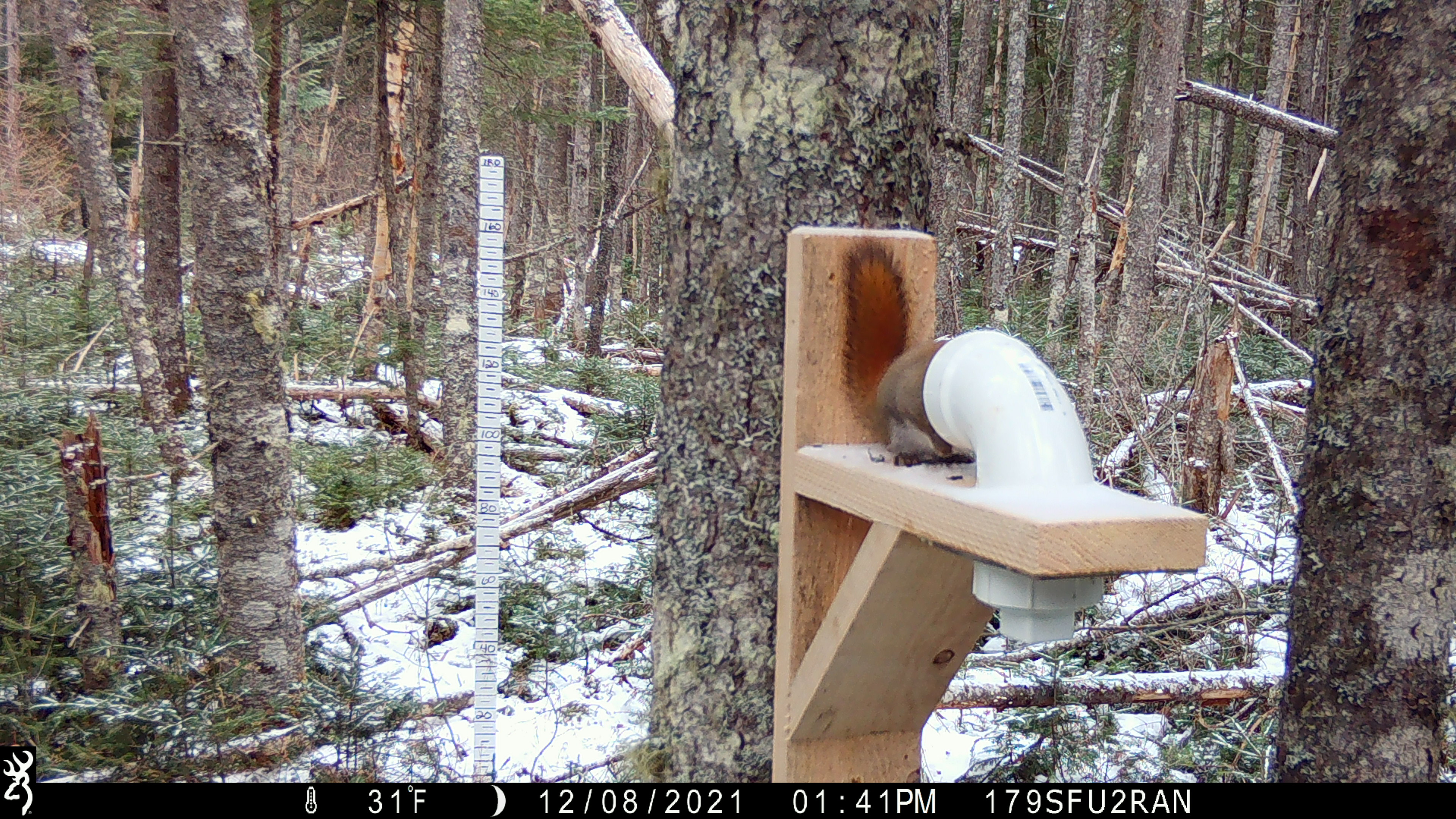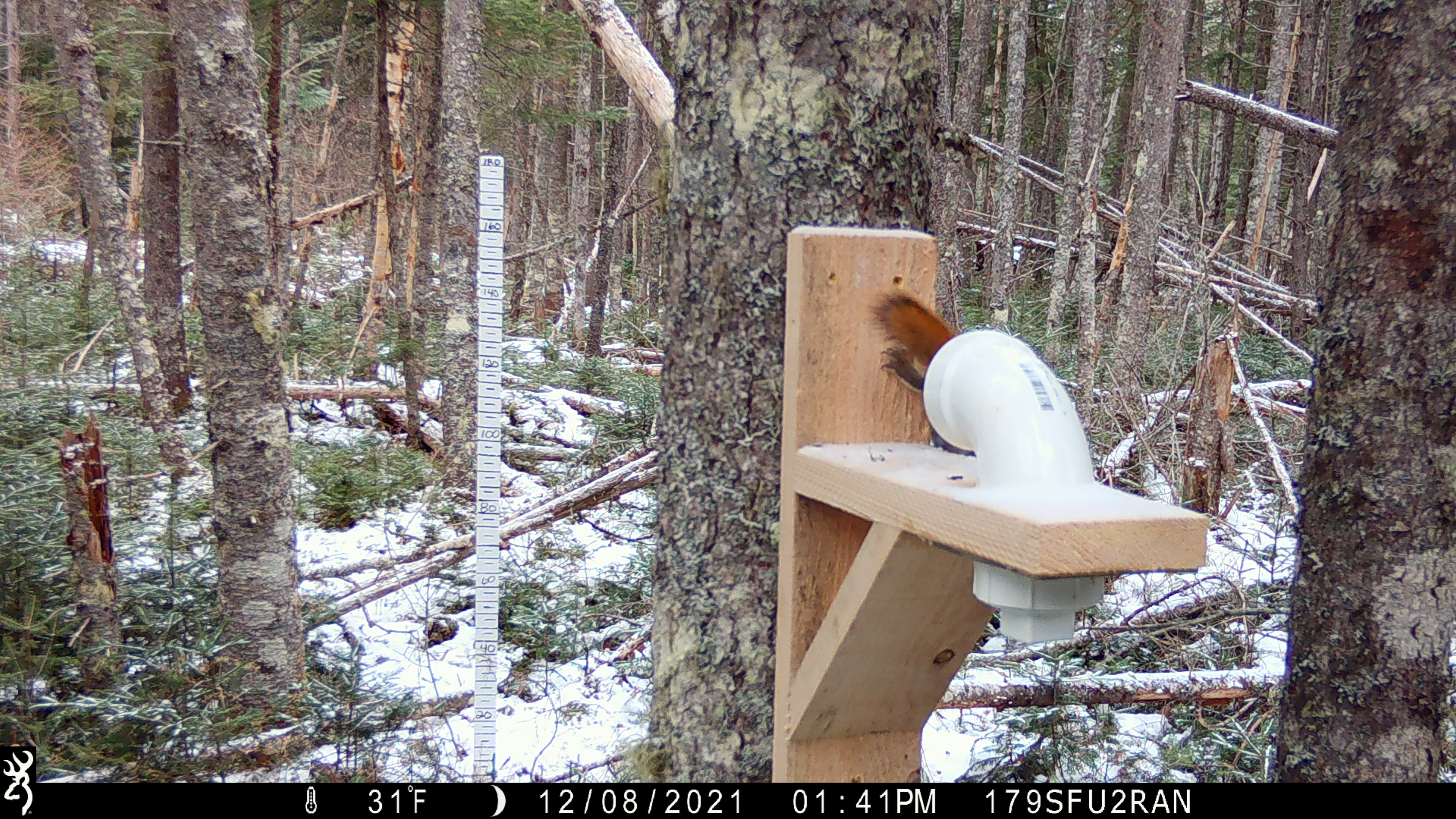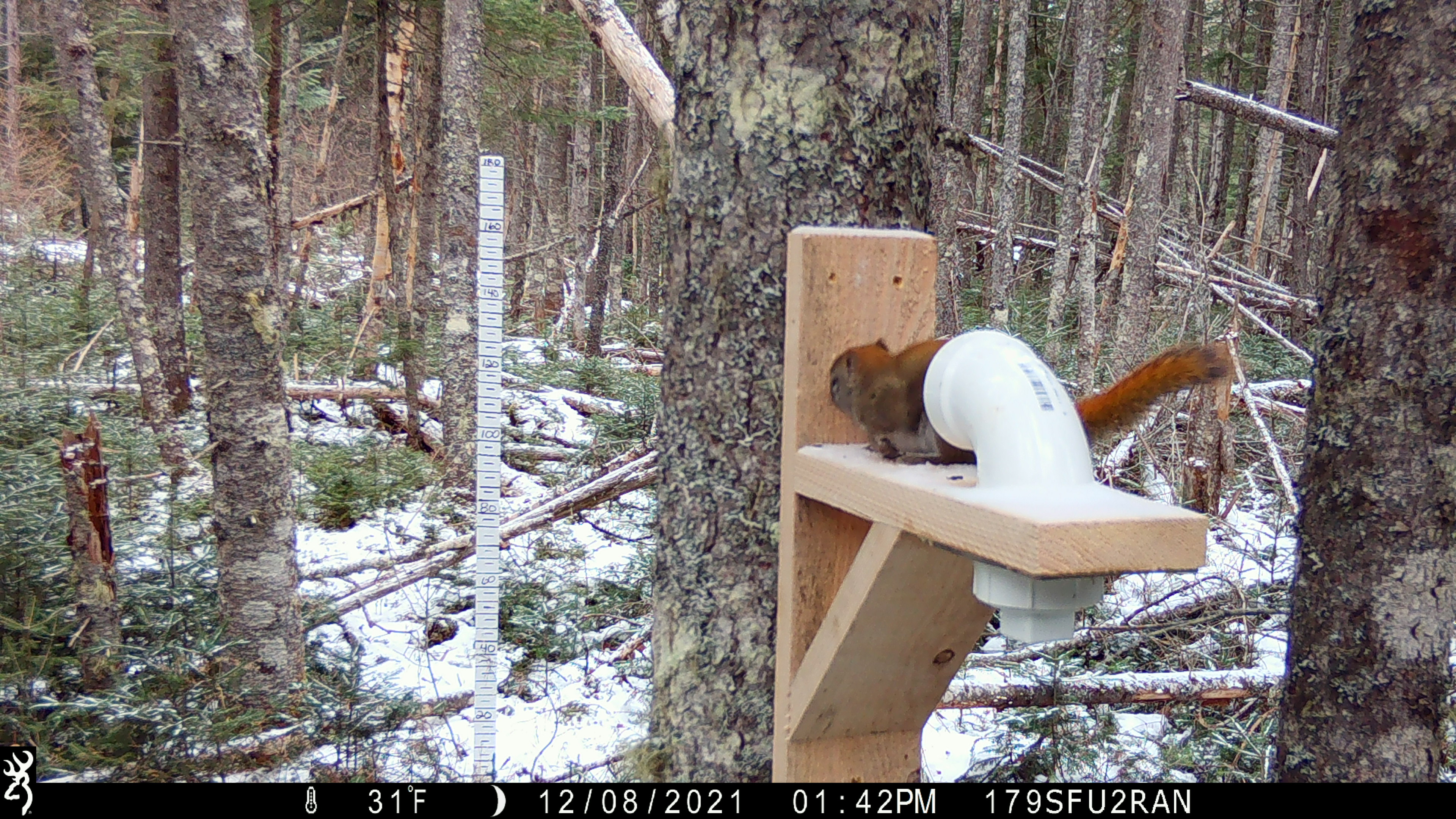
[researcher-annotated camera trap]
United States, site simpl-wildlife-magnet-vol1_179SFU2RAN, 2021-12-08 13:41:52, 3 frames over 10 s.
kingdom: Animalia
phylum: Chordata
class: Mammalia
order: Rodentia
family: Sciuridae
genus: Tamiasciurus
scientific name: Tamiasciurus hudsonicus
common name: red squirrel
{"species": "red squirrel (Tamiasciurus hudsonicus)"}